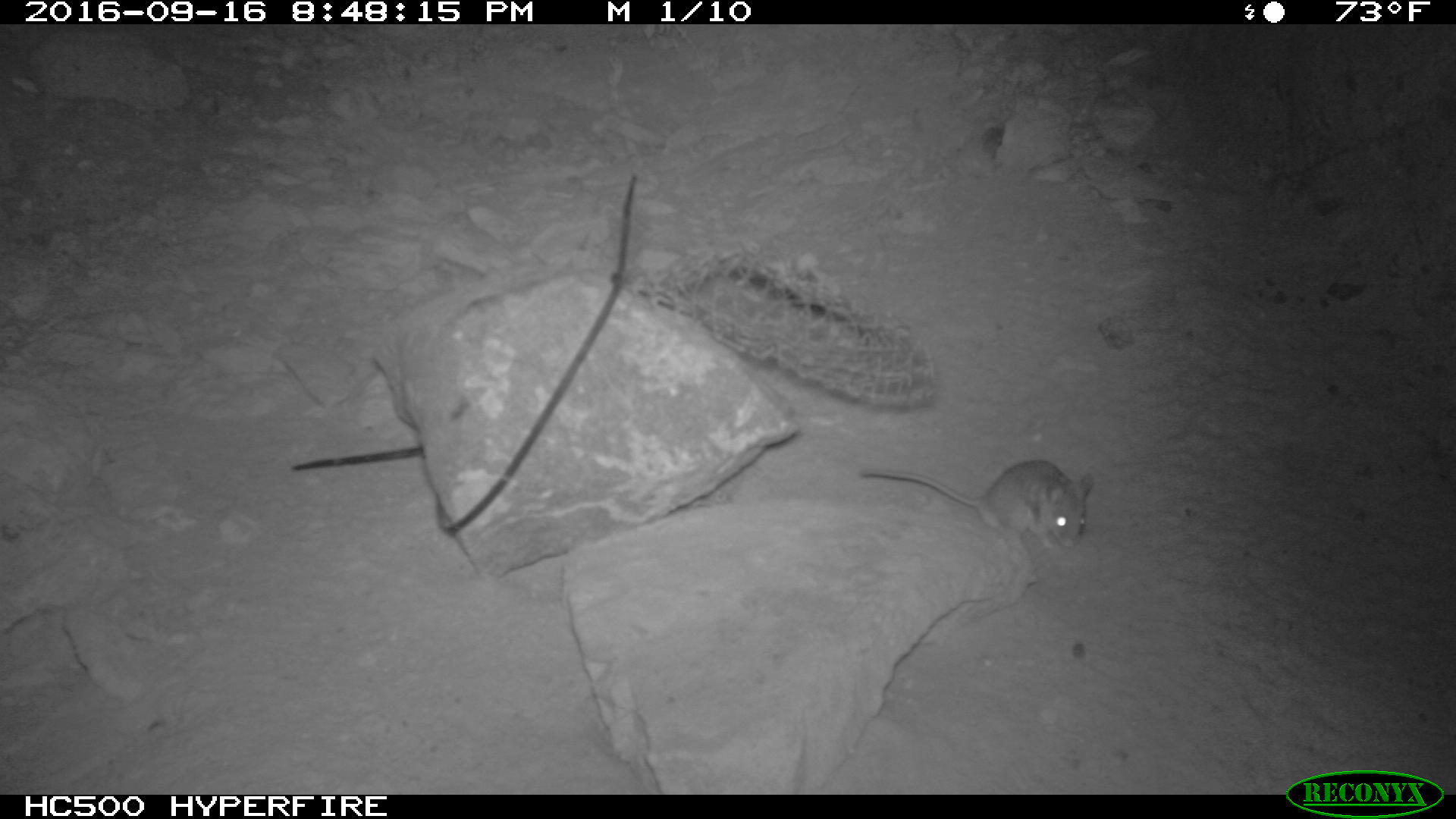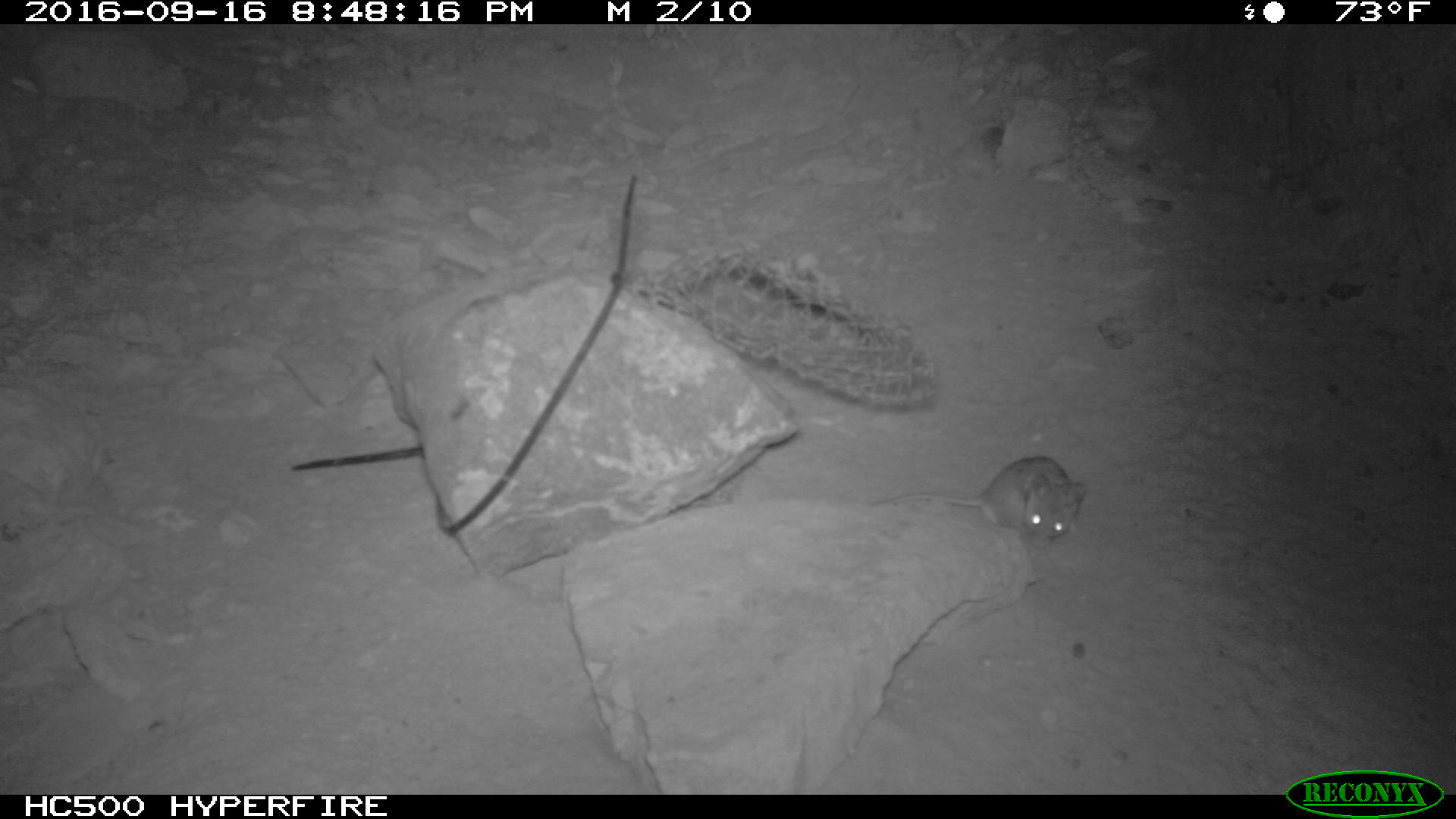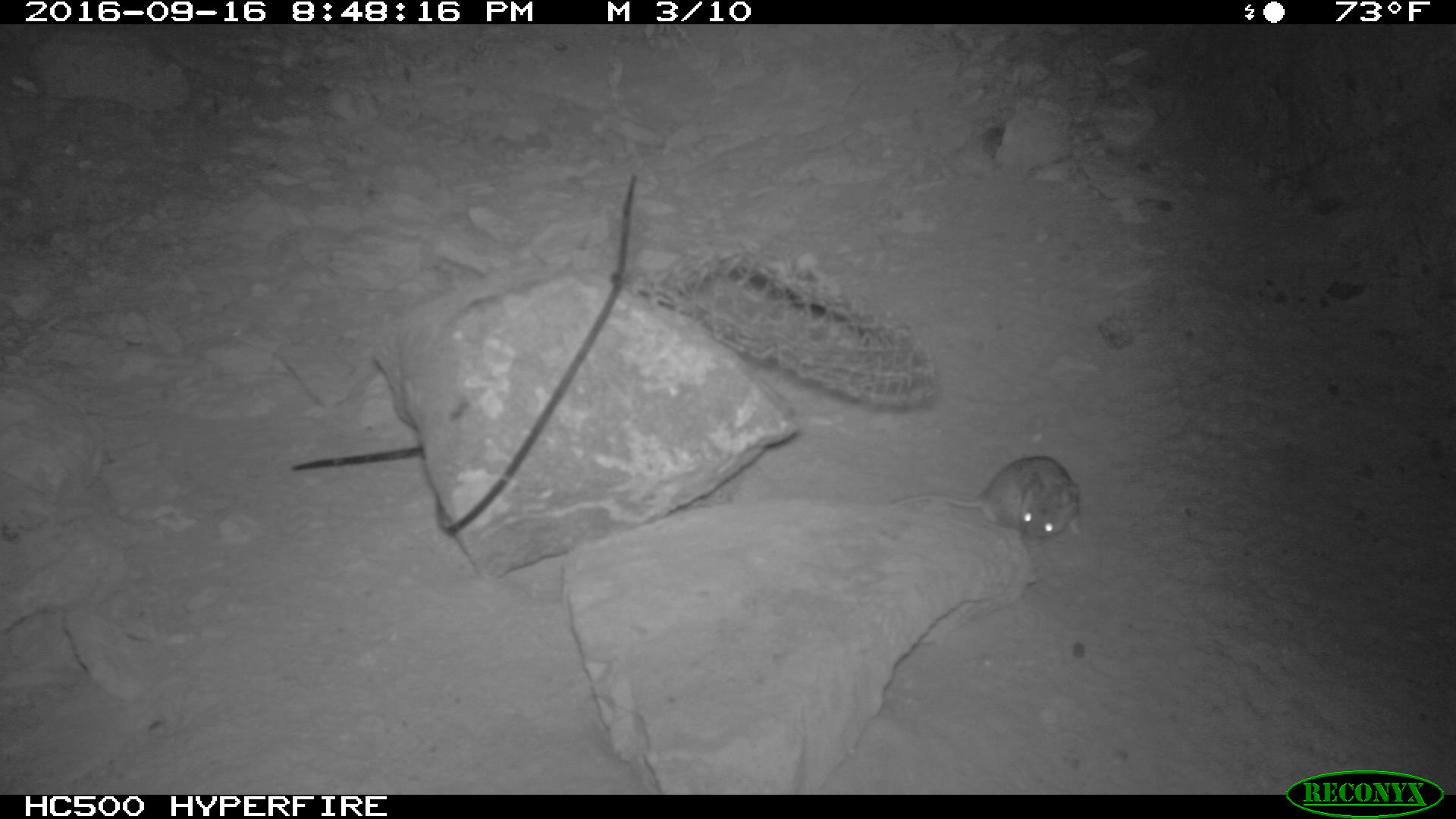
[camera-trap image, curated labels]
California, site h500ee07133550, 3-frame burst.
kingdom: Animalia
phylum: Chordata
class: Mammalia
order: Rodentia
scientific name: Rodentia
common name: rodent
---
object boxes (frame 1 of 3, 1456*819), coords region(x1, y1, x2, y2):
rodent: region(859, 459, 1093, 548)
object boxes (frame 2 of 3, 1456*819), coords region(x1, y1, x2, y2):
rodent: region(867, 454, 1088, 552)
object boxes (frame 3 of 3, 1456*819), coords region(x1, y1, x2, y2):
rodent: region(889, 456, 1081, 539)